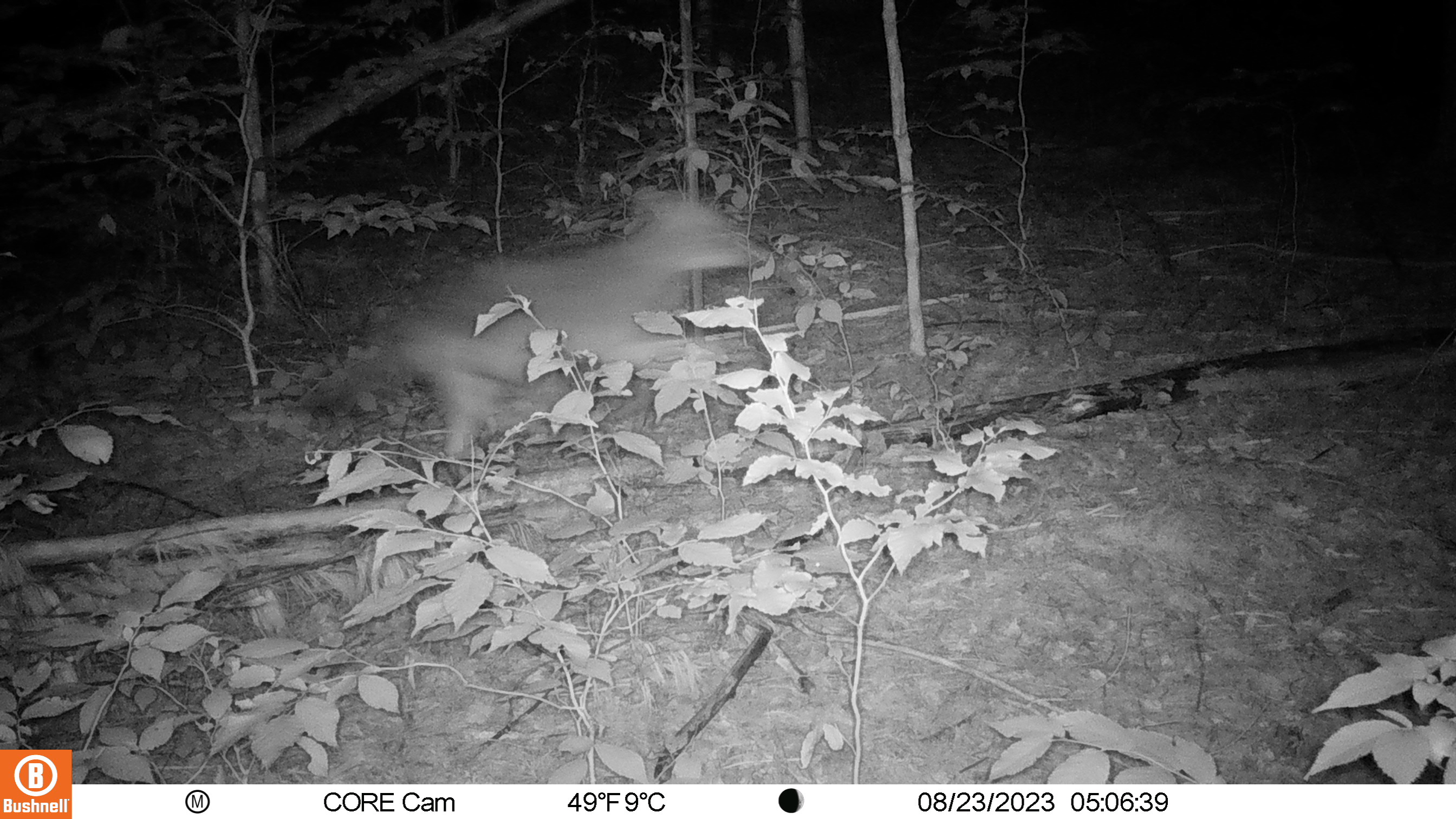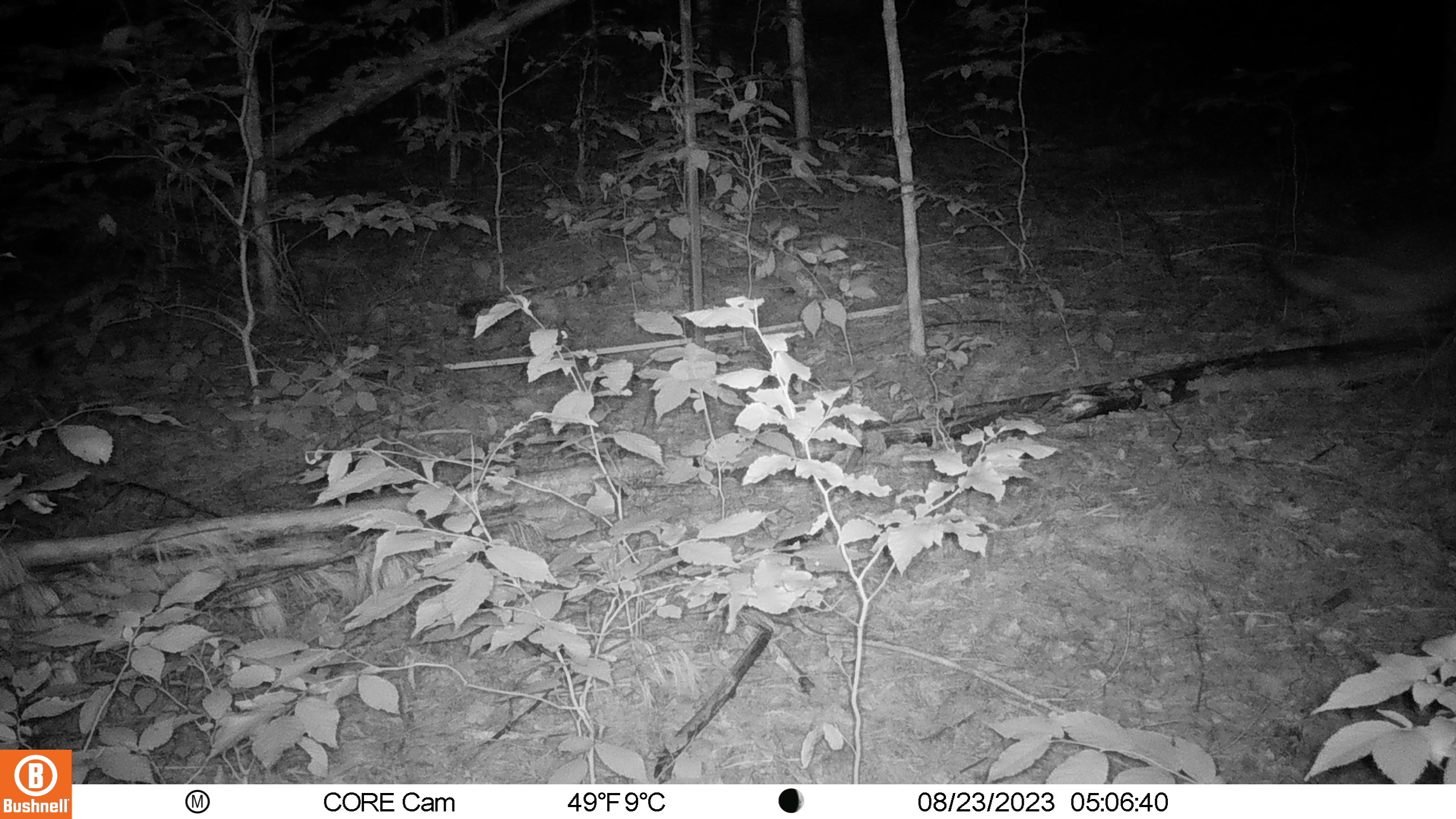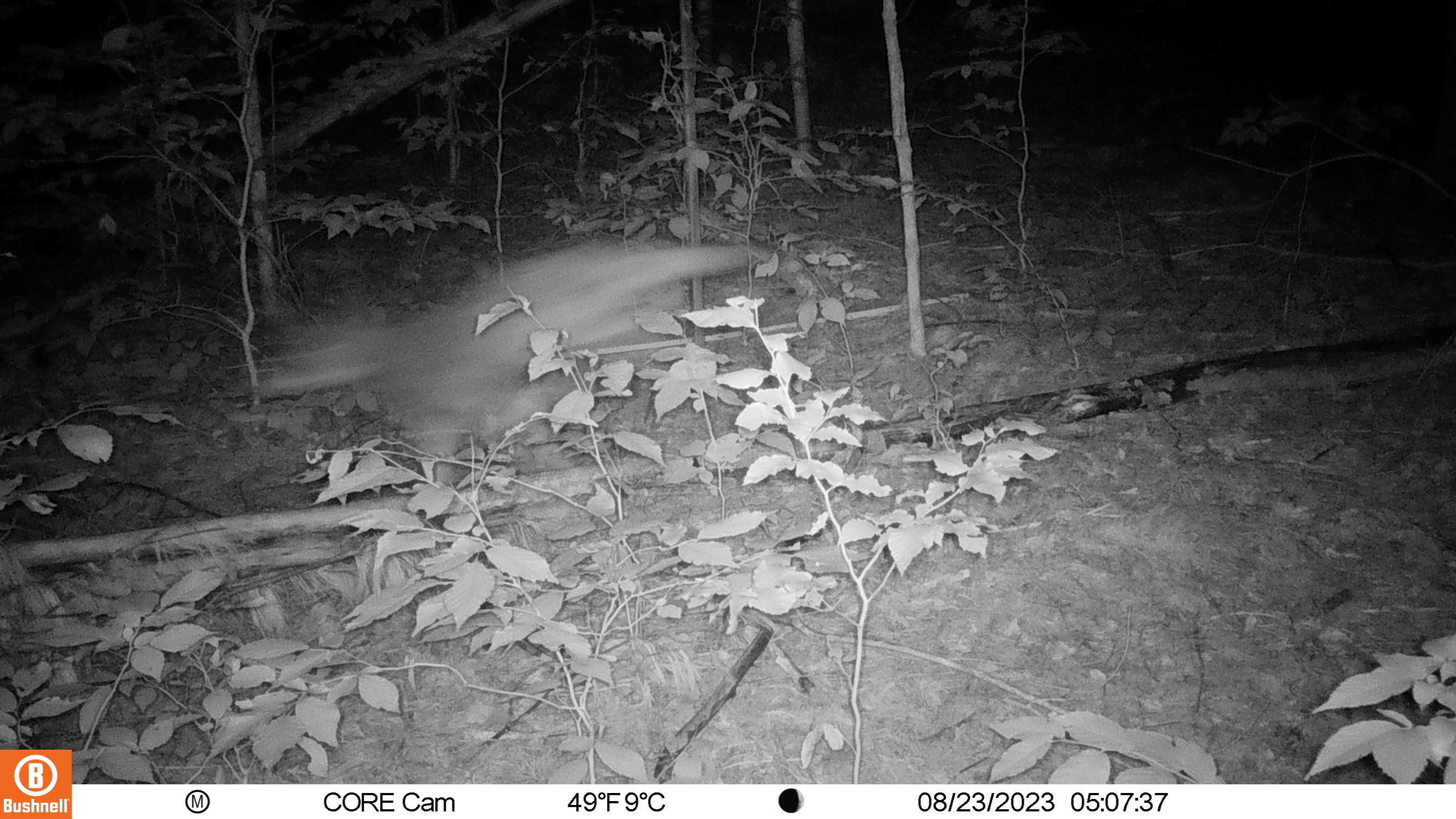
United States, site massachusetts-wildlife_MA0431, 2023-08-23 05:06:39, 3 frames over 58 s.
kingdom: Animalia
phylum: Chordata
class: Mammalia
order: Carnivora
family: Canidae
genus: Canis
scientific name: Canis latrans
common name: coyote